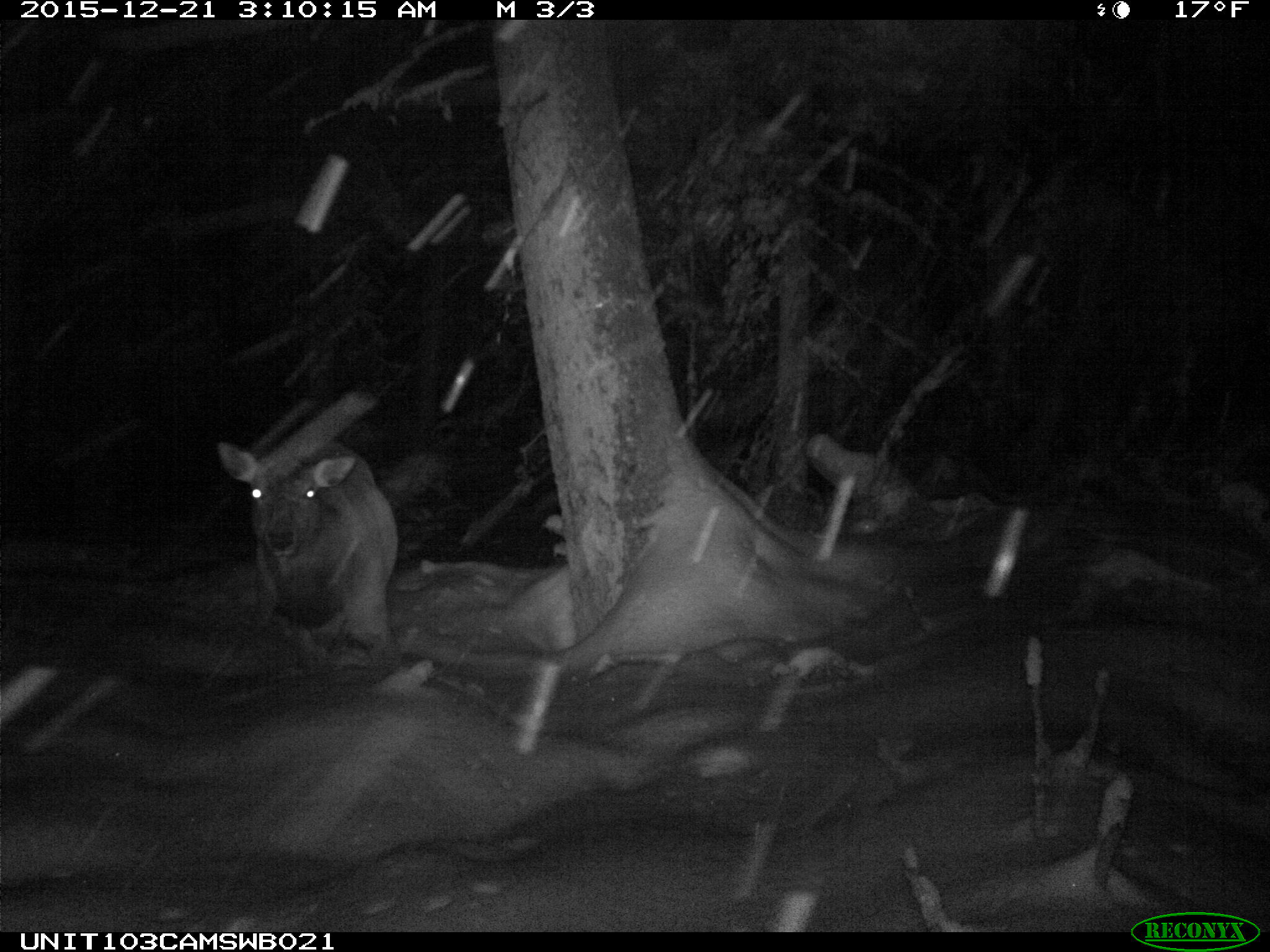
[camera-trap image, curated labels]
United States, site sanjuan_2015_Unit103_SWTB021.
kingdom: Animalia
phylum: Chordata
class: Mammalia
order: Artiodactyla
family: Cervidae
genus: Cervus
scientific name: Cervus elaphus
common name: red deer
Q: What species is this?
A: Cervus elaphus (red deer).